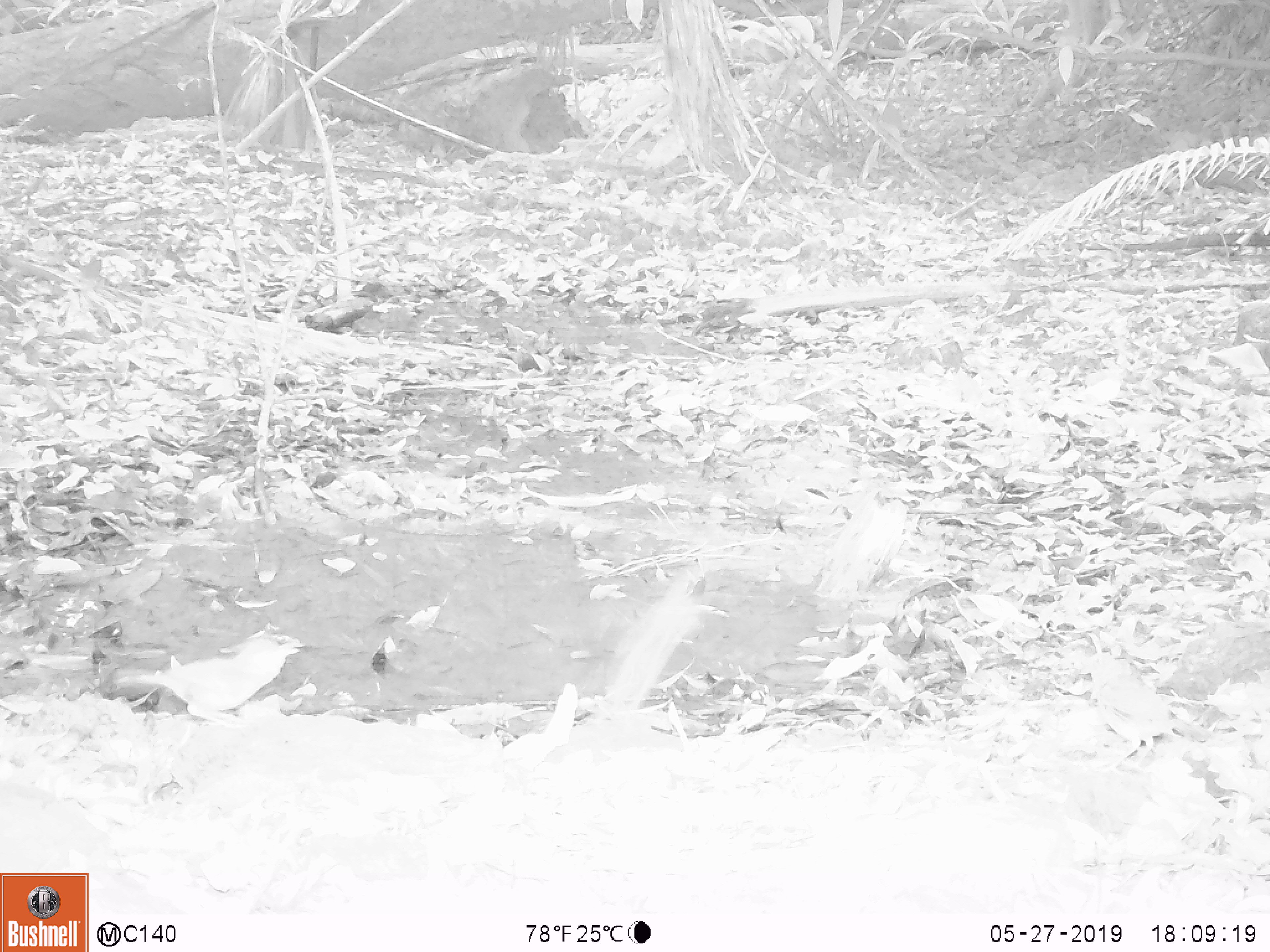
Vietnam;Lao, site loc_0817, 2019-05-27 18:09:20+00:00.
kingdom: Animalia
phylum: Chordata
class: Aves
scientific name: Aves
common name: bird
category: unidentified bird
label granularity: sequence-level